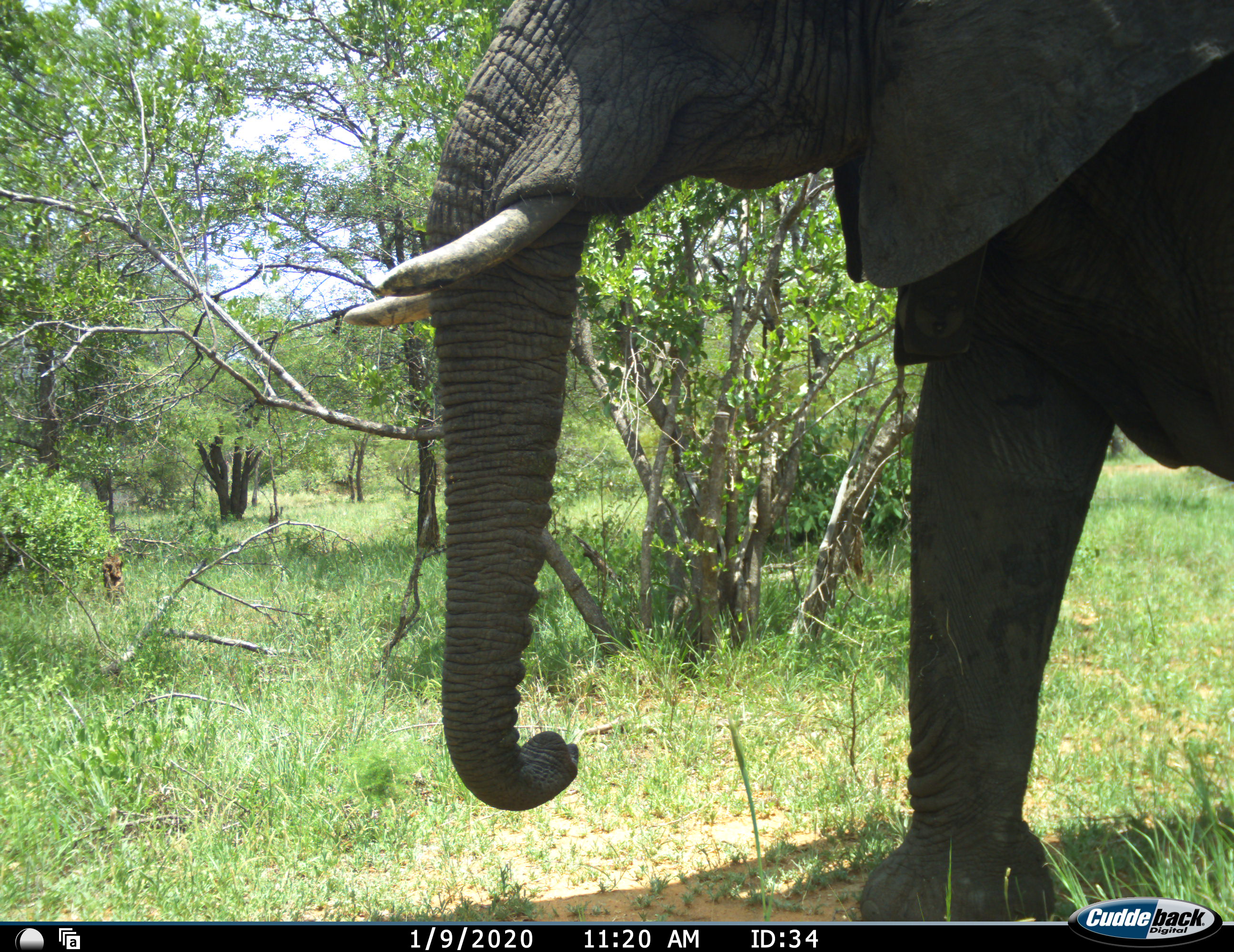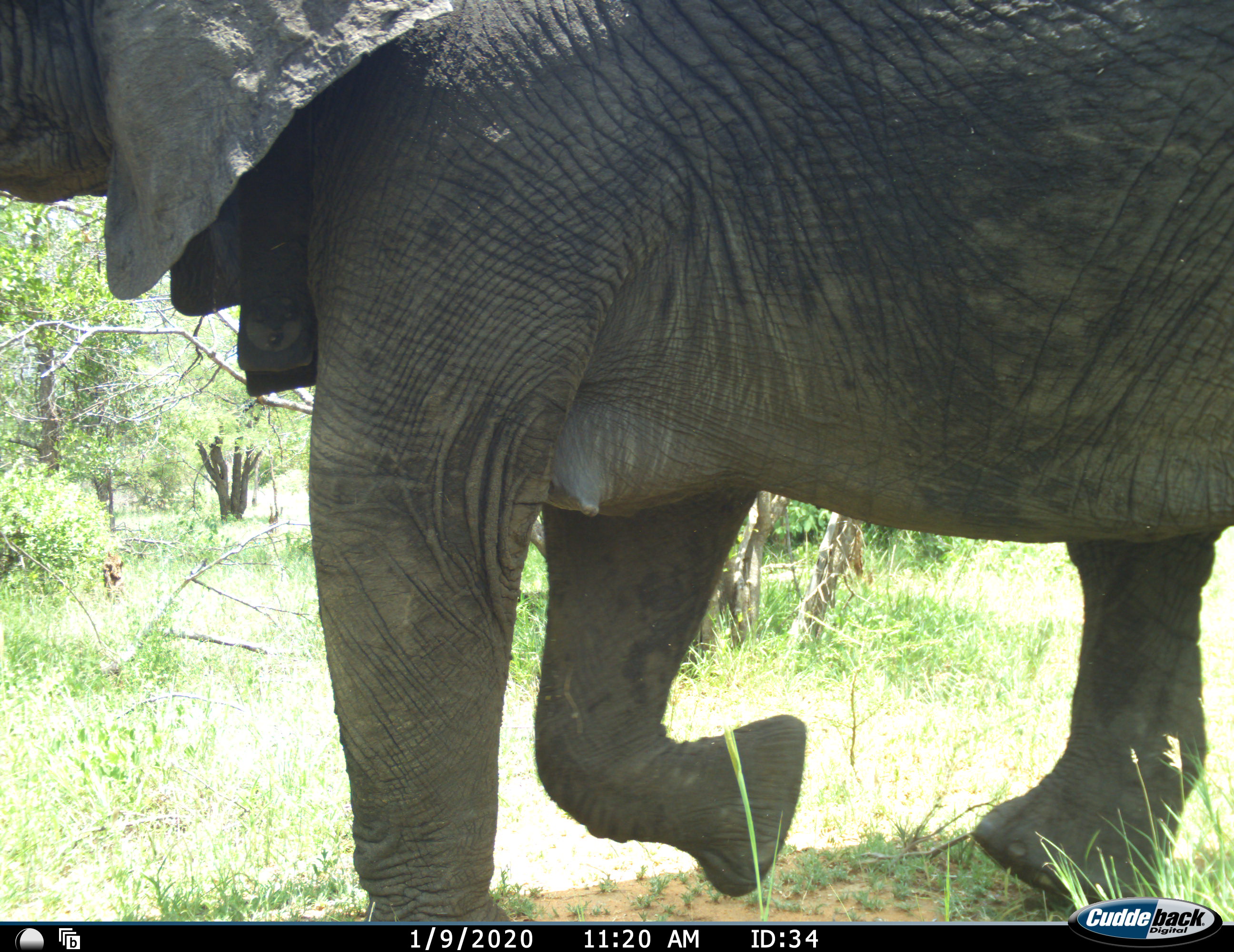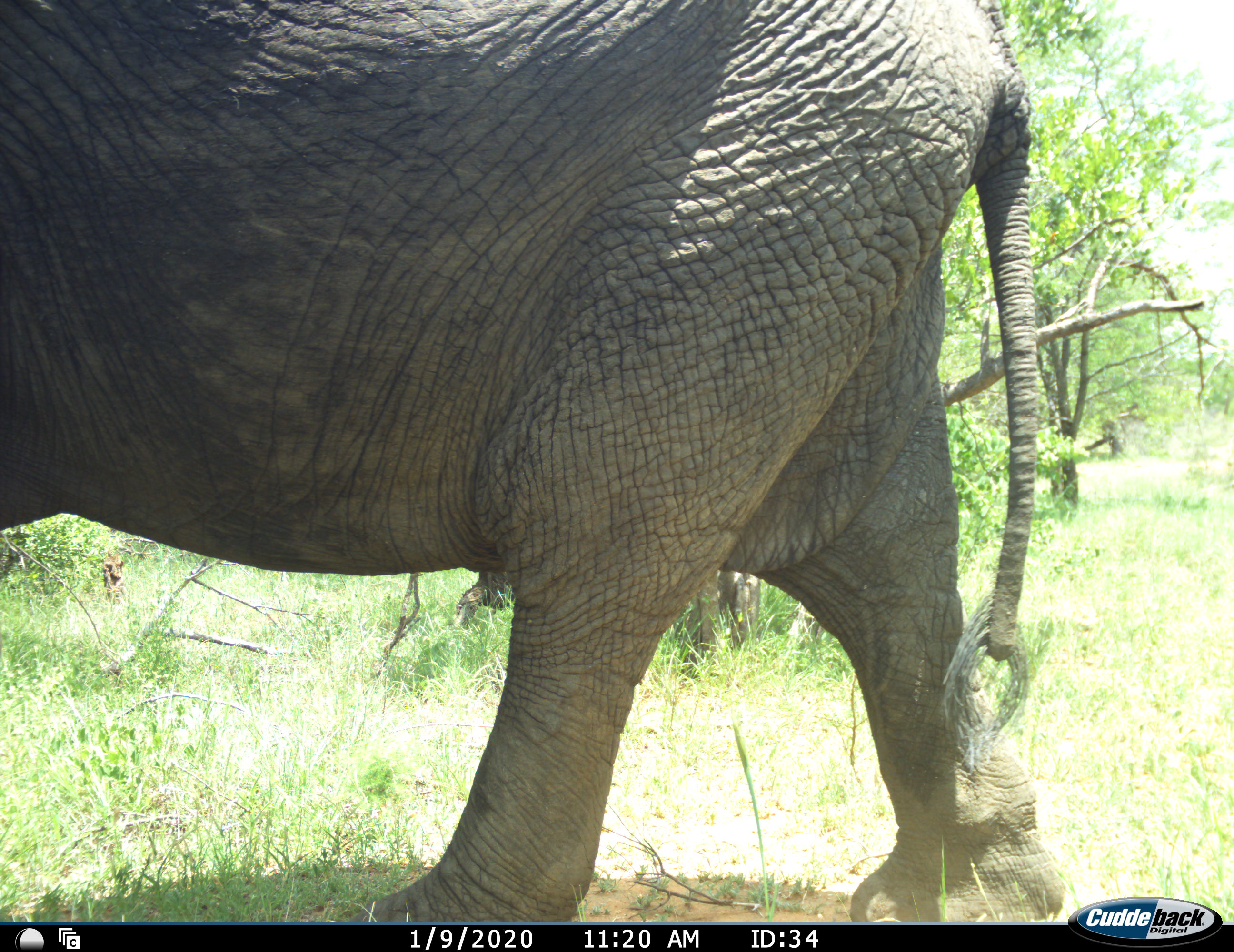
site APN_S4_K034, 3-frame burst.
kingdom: Animalia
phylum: Chordata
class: Mammalia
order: Proboscidea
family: Elephantidae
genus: Loxodonta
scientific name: Loxodonta africana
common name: african bush elephant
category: elephant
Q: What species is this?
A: Elephant (african bush elephant) (Loxodonta africana).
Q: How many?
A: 1.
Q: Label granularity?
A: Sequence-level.